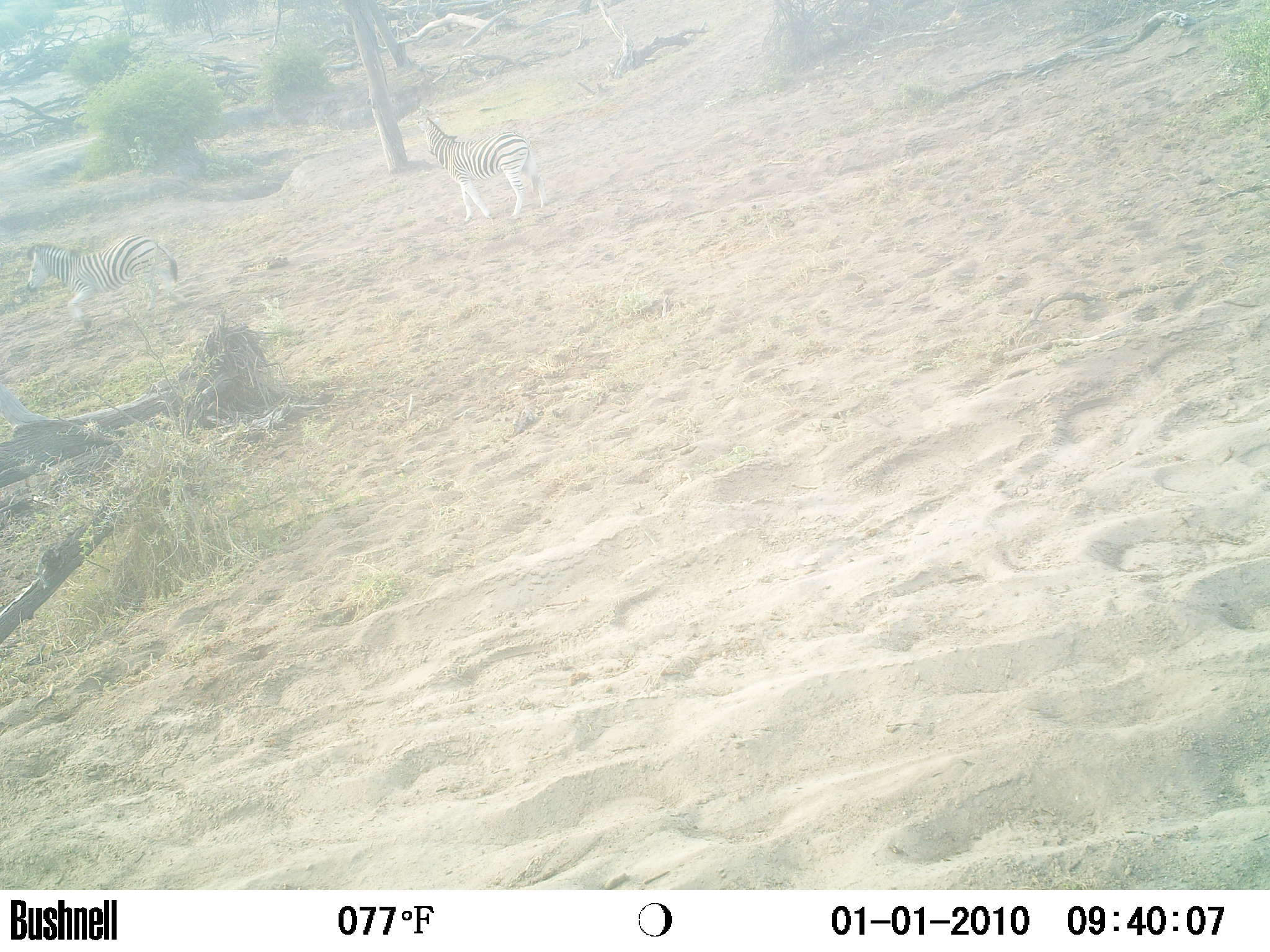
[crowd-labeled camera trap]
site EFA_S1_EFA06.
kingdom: Animalia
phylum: Chordata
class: Mammalia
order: Perissodactyla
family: Equidae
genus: Equus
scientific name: Equus quagga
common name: plains zebra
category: zebraplains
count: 2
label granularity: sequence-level